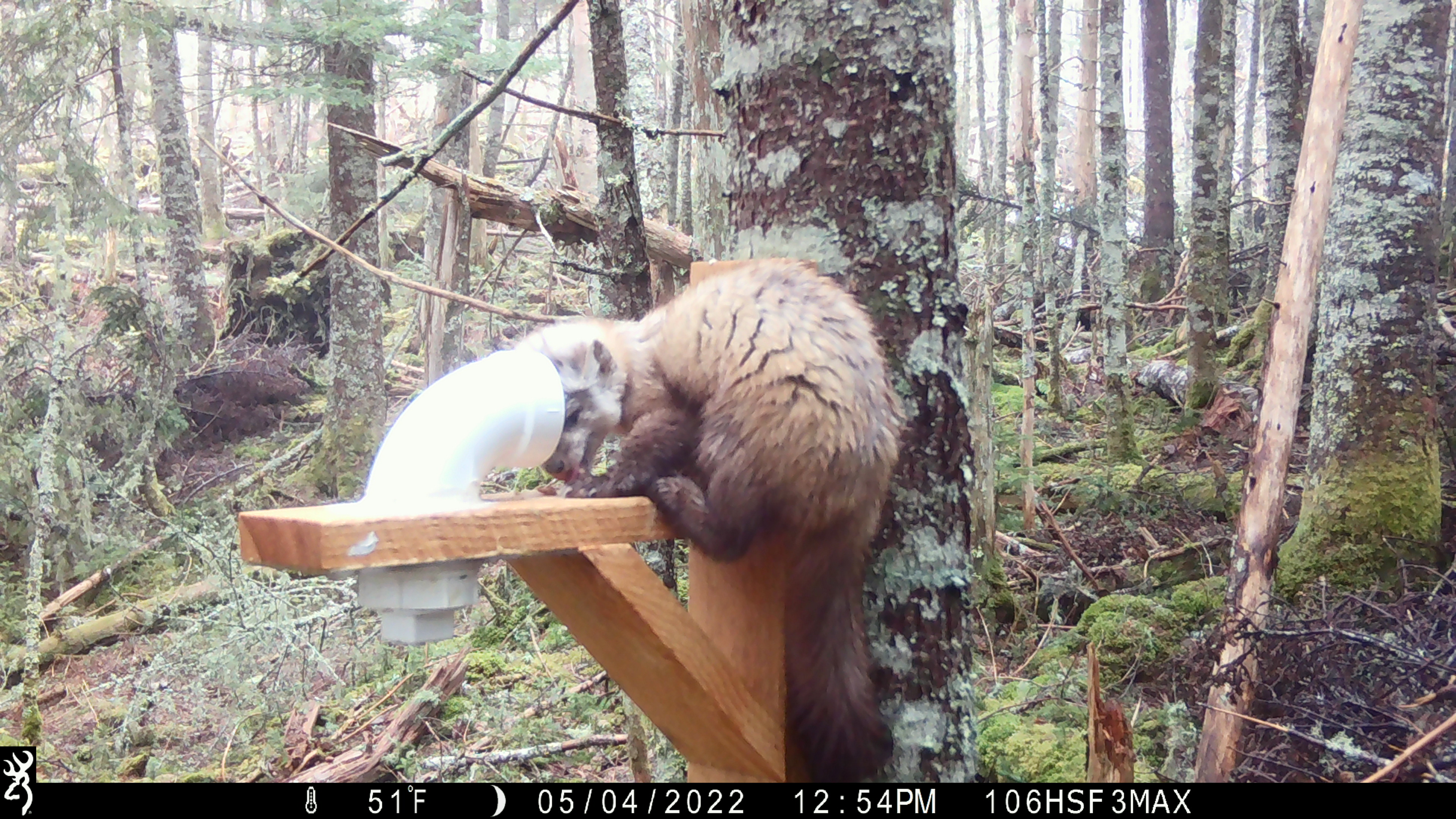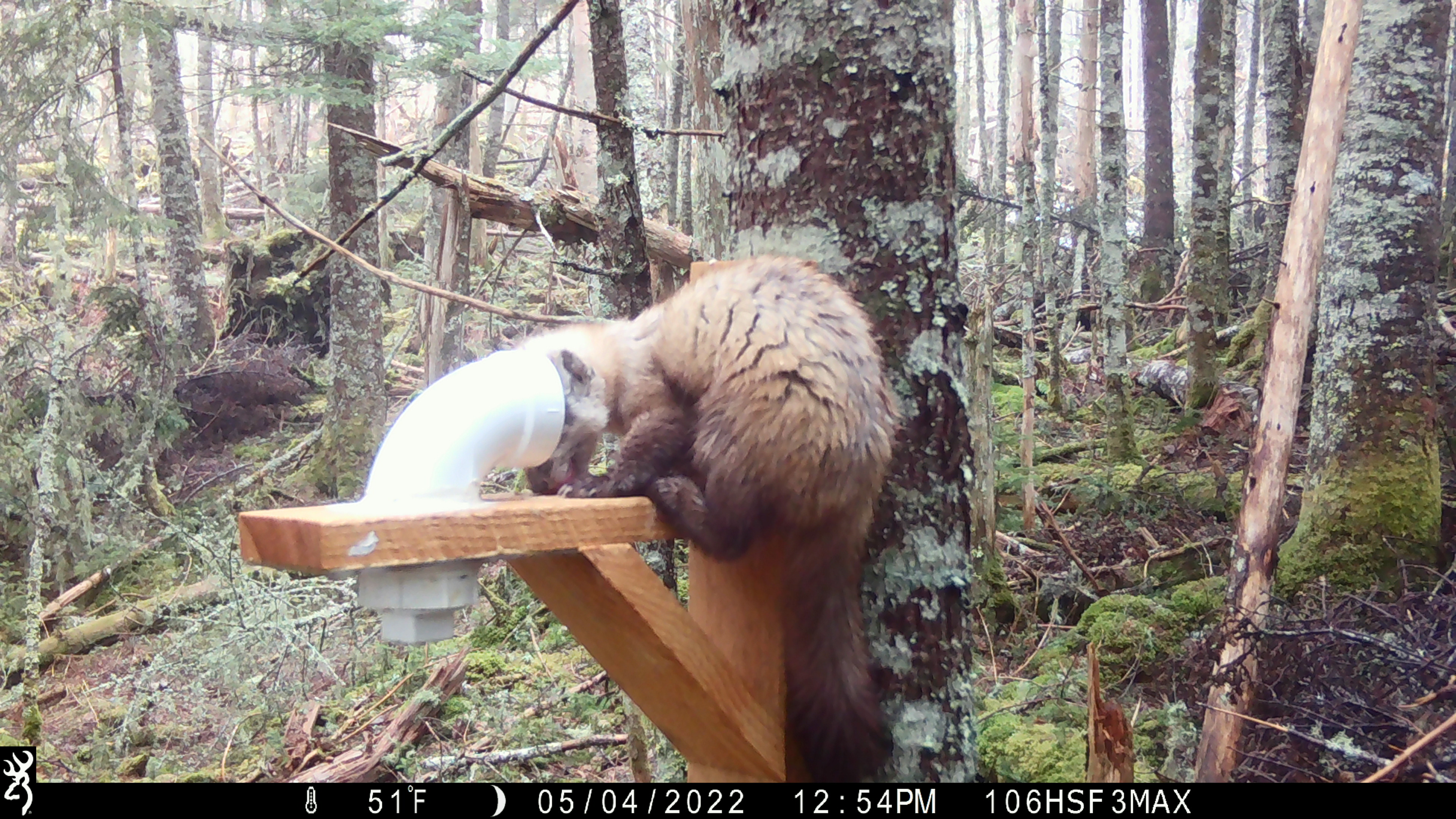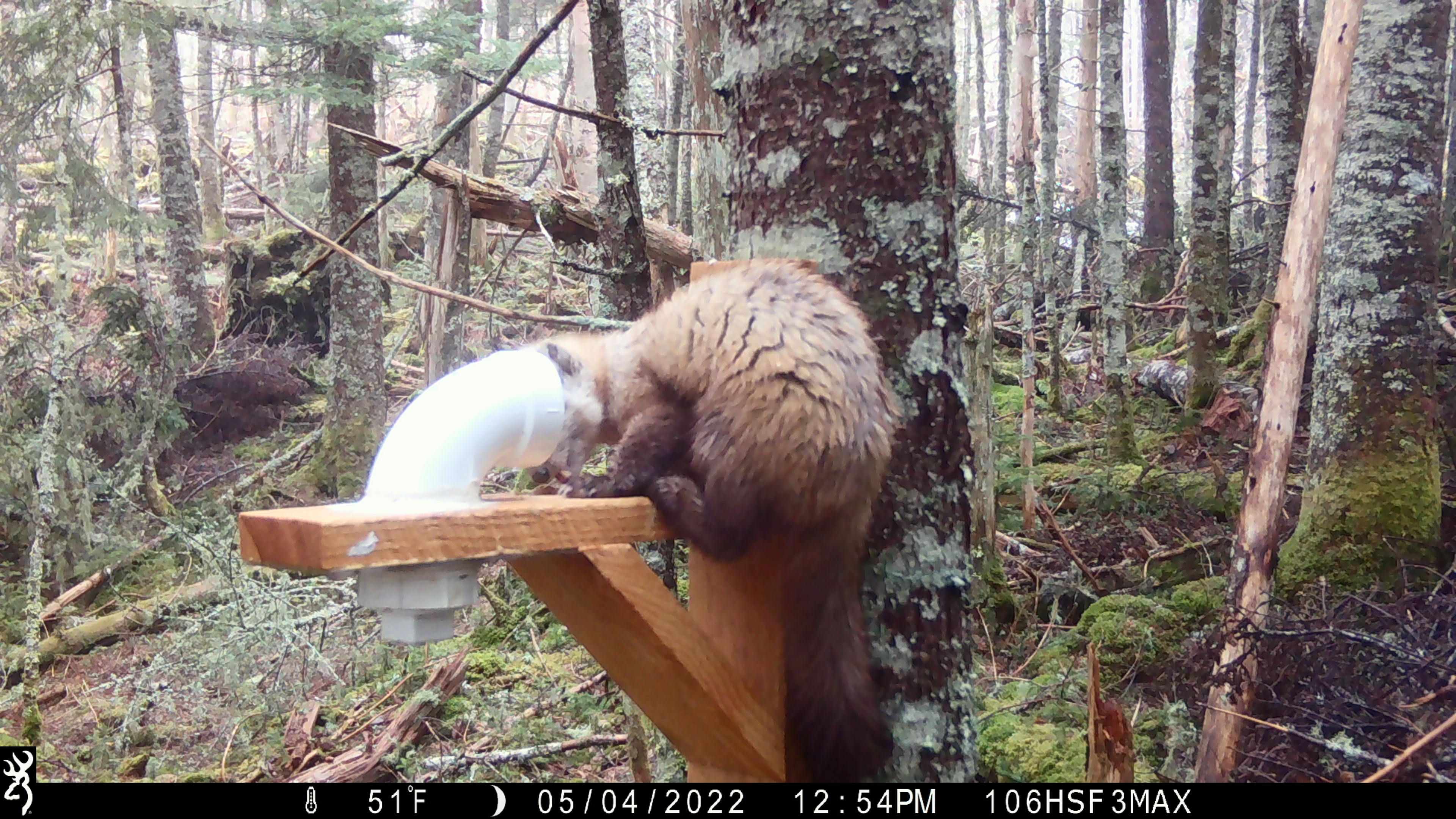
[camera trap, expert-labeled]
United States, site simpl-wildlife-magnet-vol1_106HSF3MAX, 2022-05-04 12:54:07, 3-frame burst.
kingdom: Animalia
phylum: Chordata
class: Mammalia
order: Carnivora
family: Mustelidae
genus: Martes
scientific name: Martes americana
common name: american marten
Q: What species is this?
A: American marten (Martes americana).